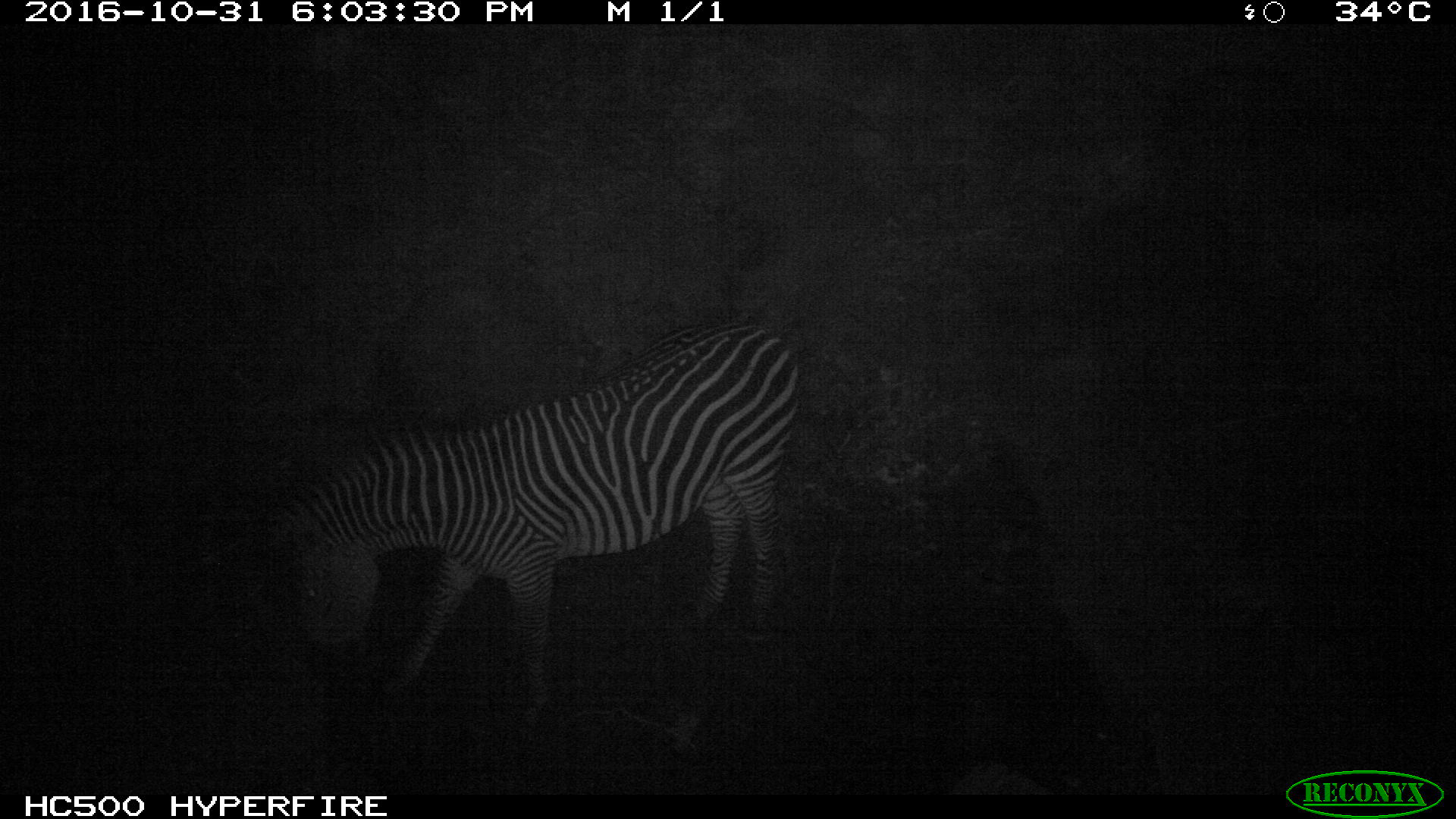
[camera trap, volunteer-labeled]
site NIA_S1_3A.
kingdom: Animalia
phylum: Chordata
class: Mammalia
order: Perissodactyla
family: Equidae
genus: Equus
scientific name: Equus quagga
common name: plains zebra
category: zebraplains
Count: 1.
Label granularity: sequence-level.